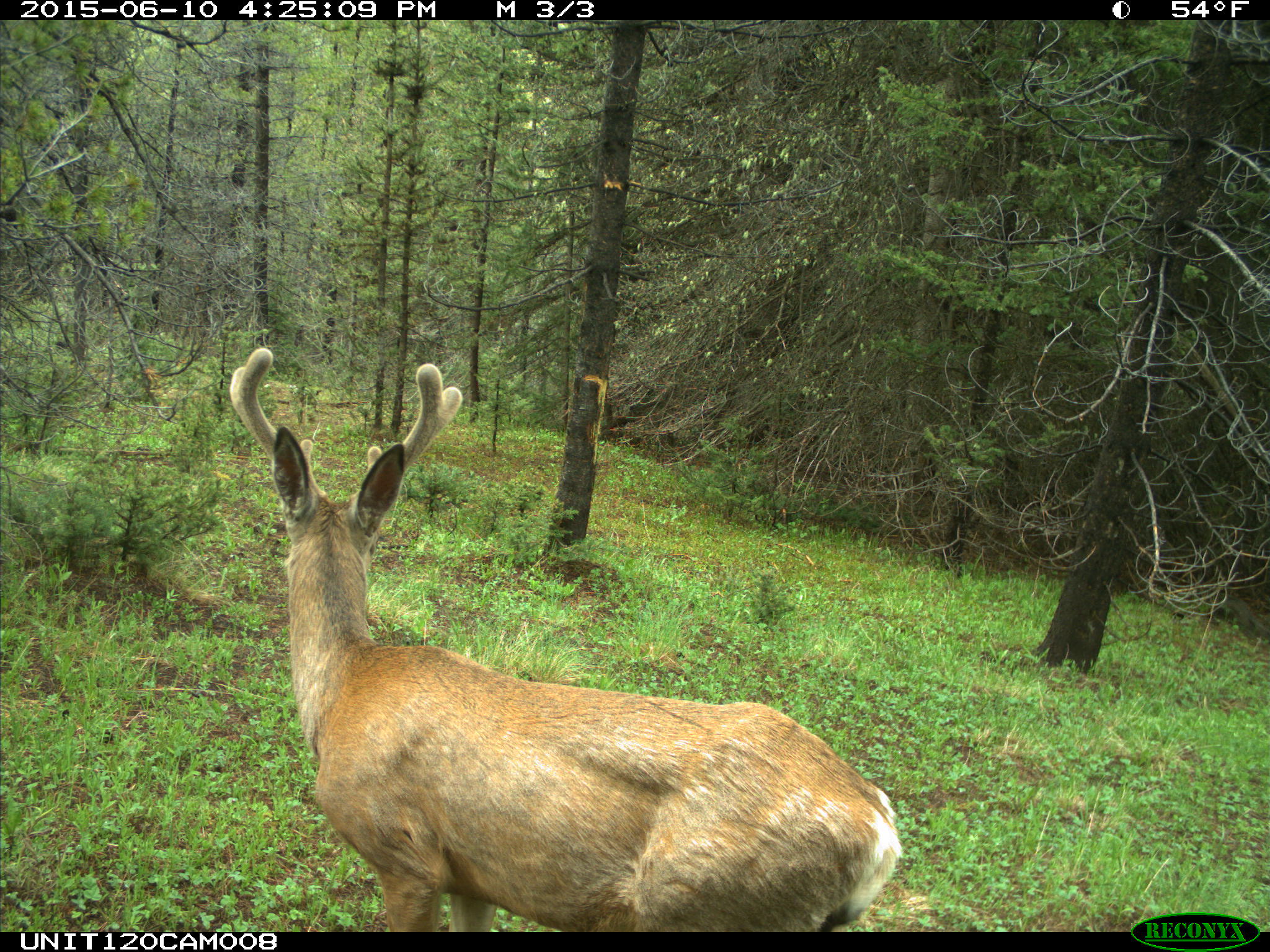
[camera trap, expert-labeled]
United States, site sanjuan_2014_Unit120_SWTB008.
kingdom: Animalia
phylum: Chordata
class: Mammalia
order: Artiodactyla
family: Cervidae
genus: Odocoileus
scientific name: Odocoileus hemionus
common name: mule deer